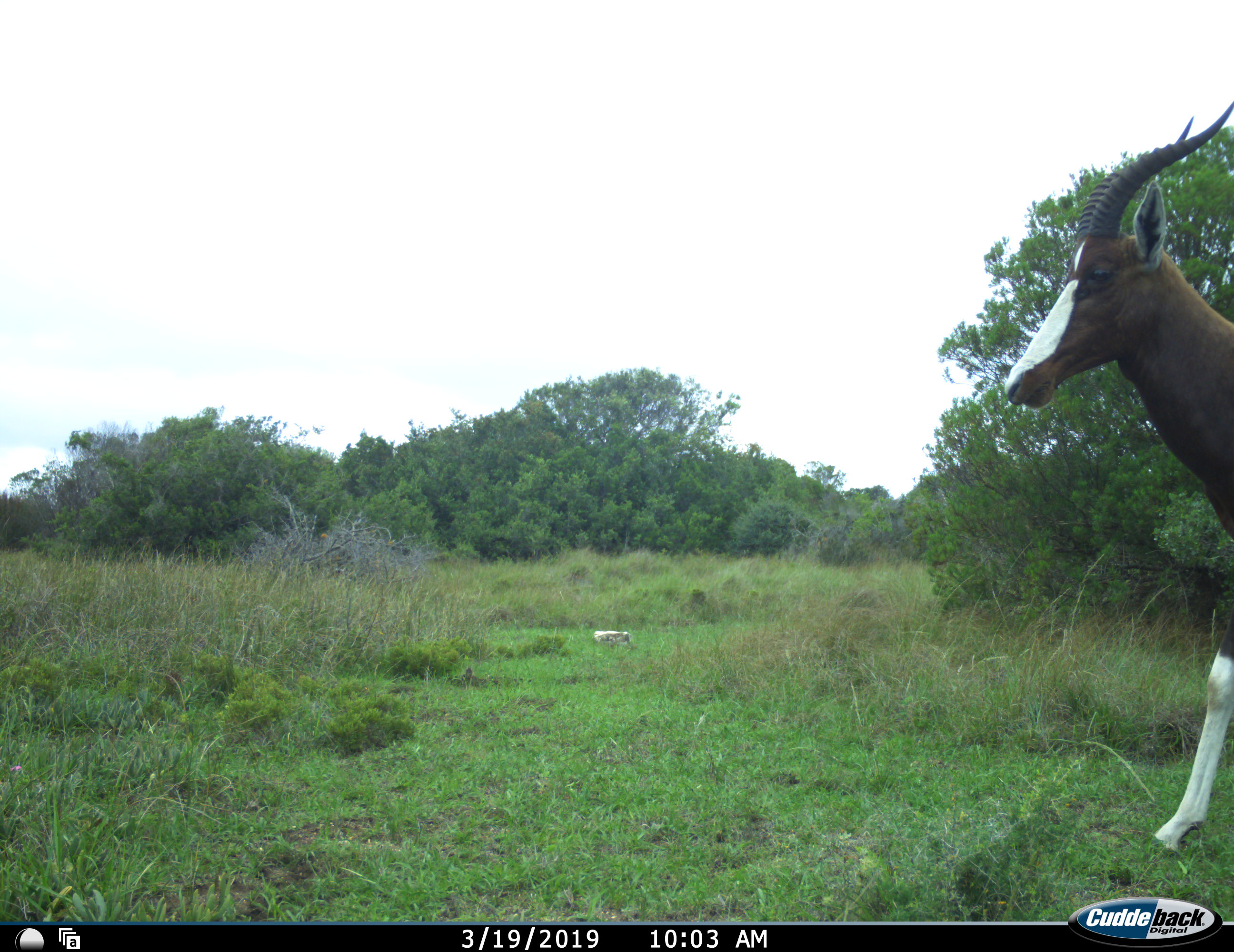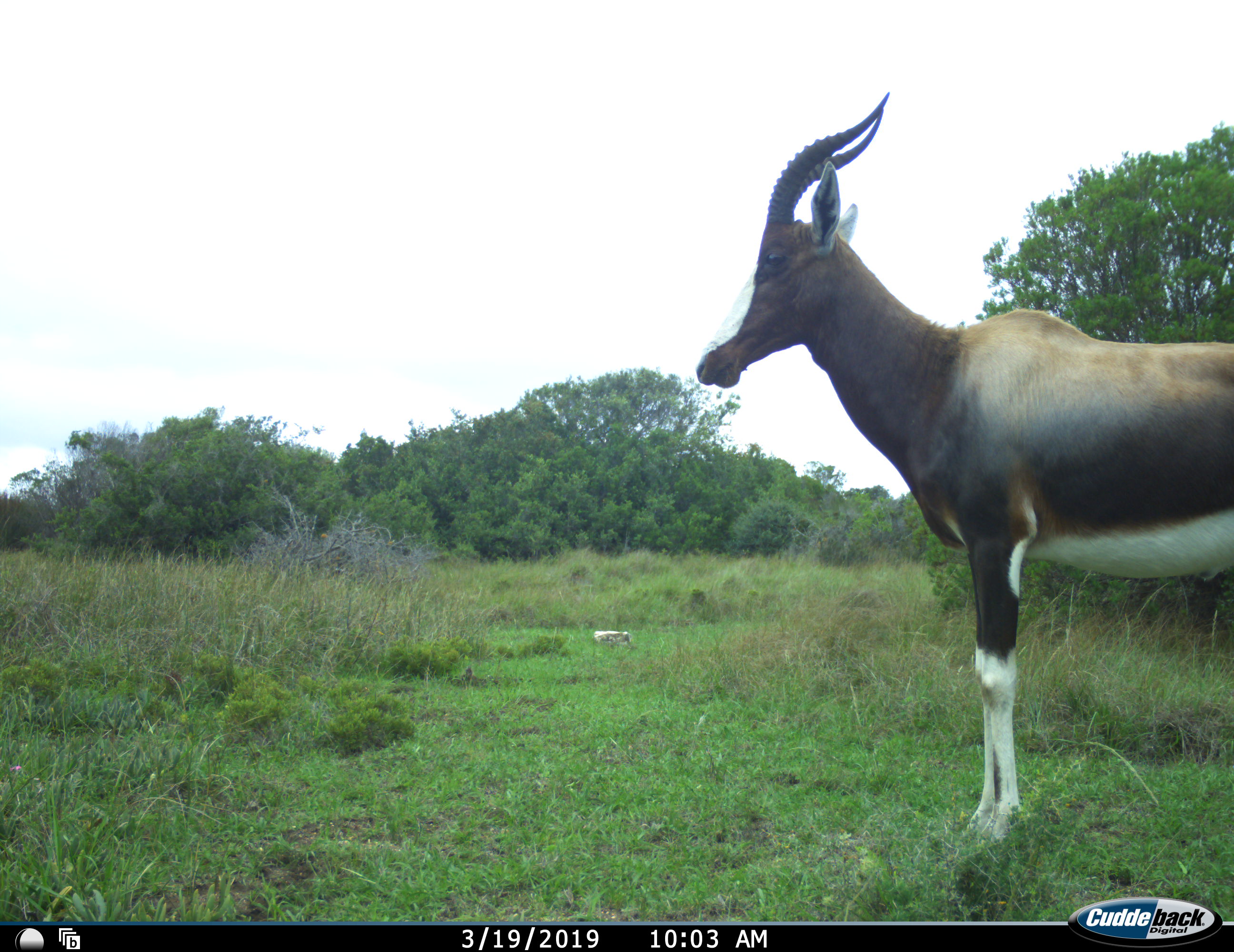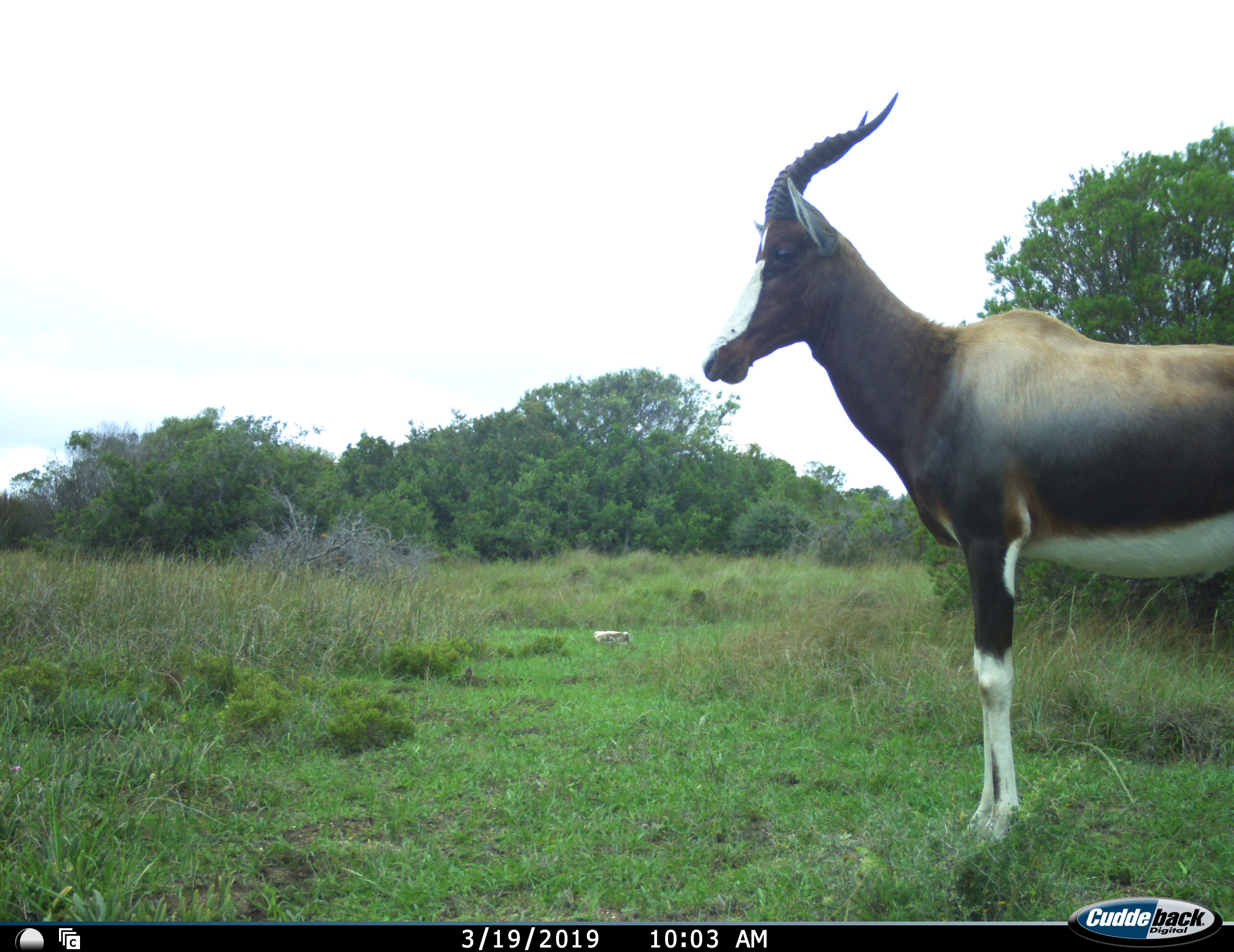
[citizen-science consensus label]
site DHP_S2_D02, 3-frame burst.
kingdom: Animalia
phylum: Chordata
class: Mammalia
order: Artiodactyla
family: Bovidae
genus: Damaliscus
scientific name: Damaliscus pygargus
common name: bontebok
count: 1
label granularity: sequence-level